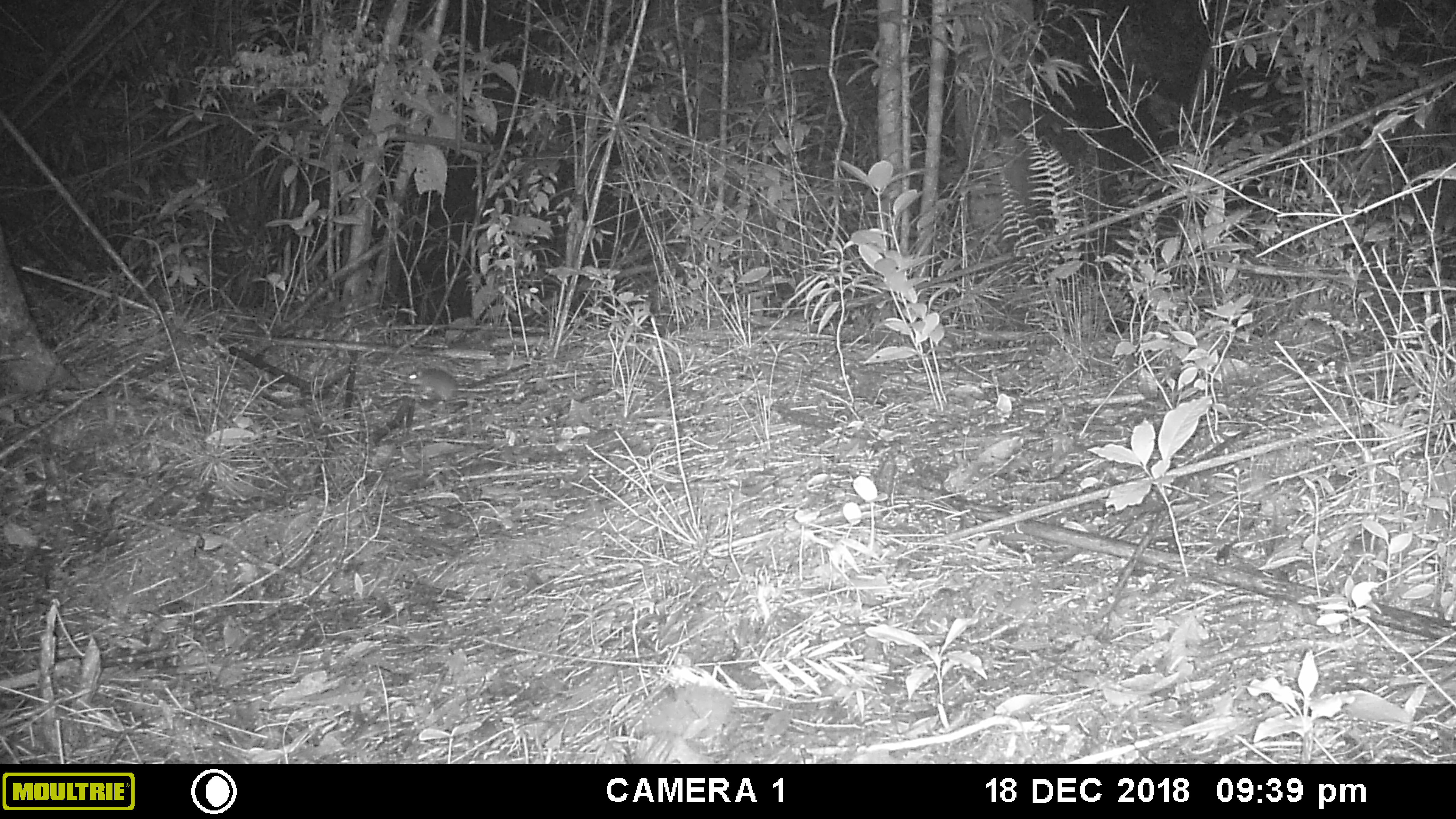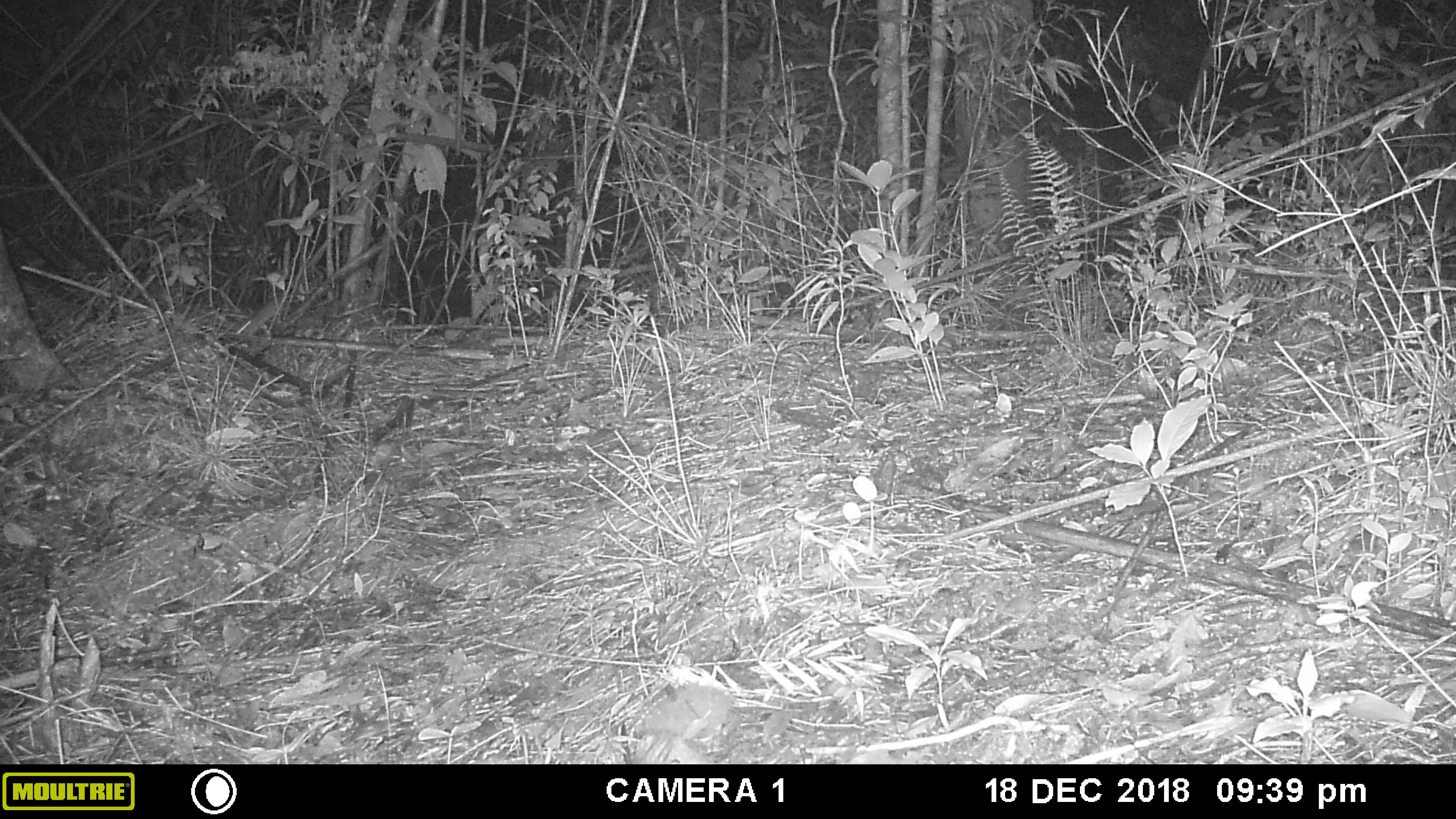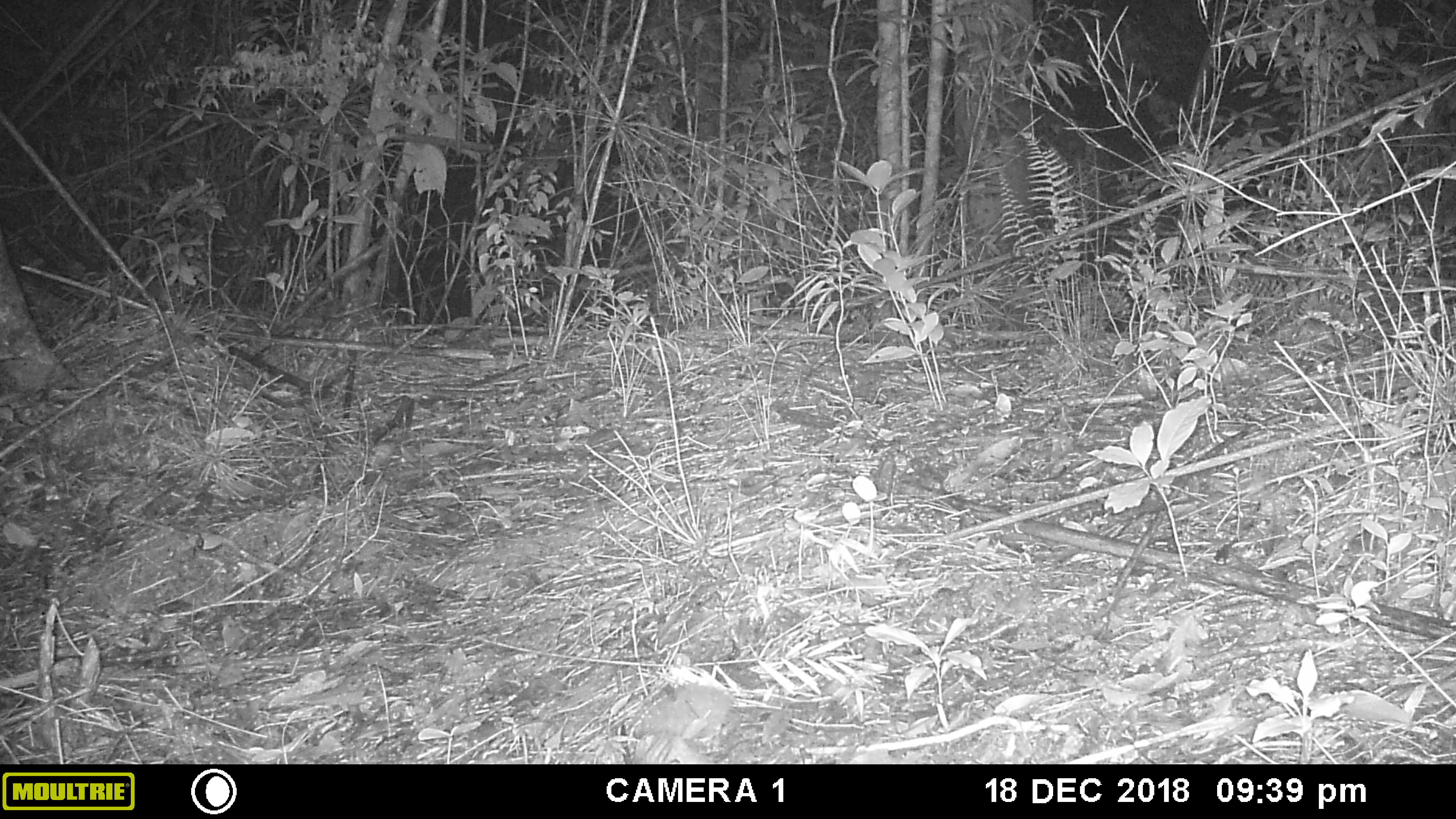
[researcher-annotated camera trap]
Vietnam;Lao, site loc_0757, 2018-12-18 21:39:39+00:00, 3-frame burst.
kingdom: Animalia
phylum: Chordata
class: Mammalia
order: Rodentia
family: Muridae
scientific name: Muridae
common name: old-world mice and rats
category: unidentified murid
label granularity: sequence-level